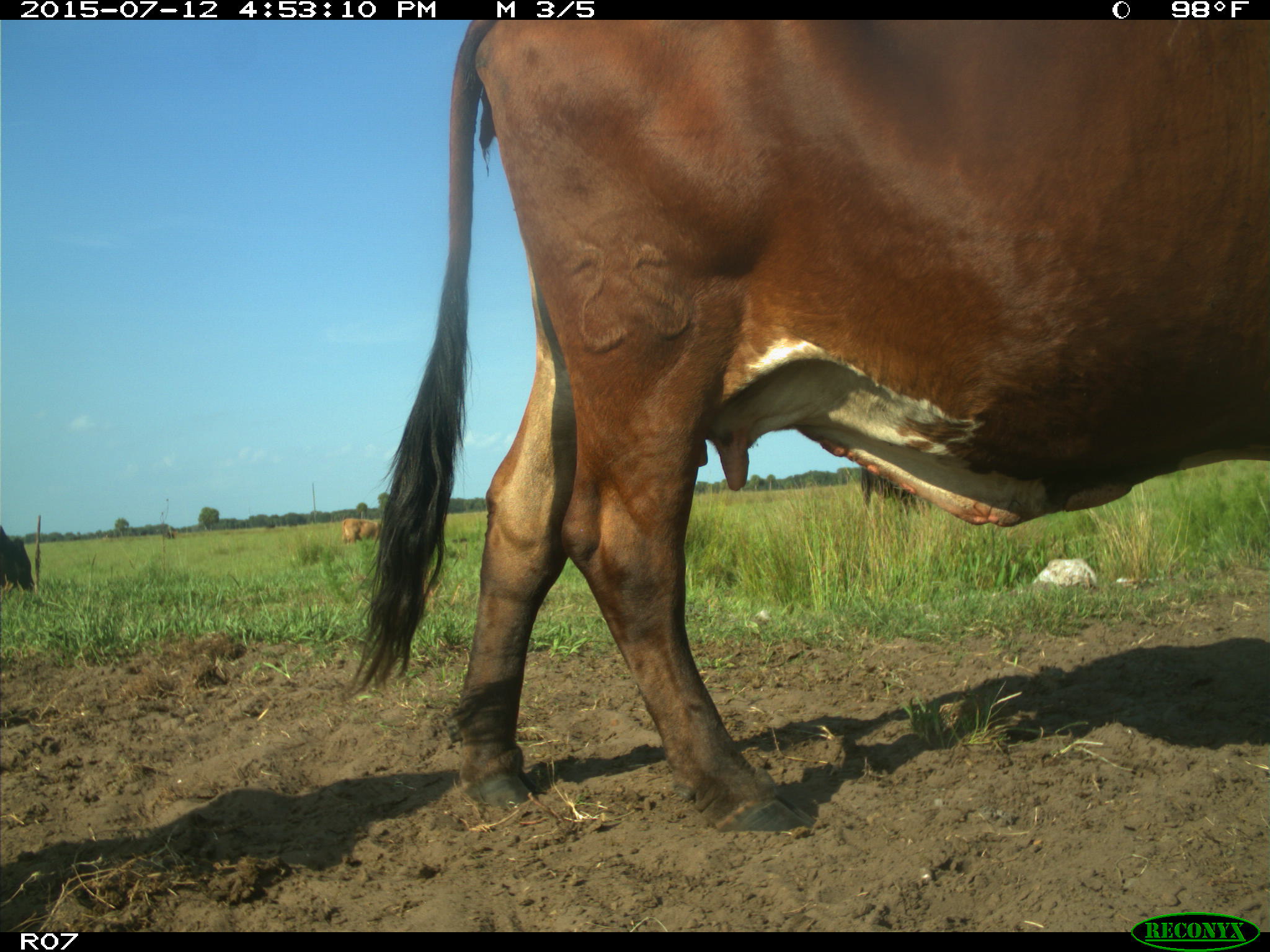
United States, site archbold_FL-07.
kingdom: Animalia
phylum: Chordata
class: Mammalia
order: Artiodactyla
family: Bovidae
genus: Bos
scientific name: Bos taurus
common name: domestic cow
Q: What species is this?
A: Bos taurus (domestic cow).